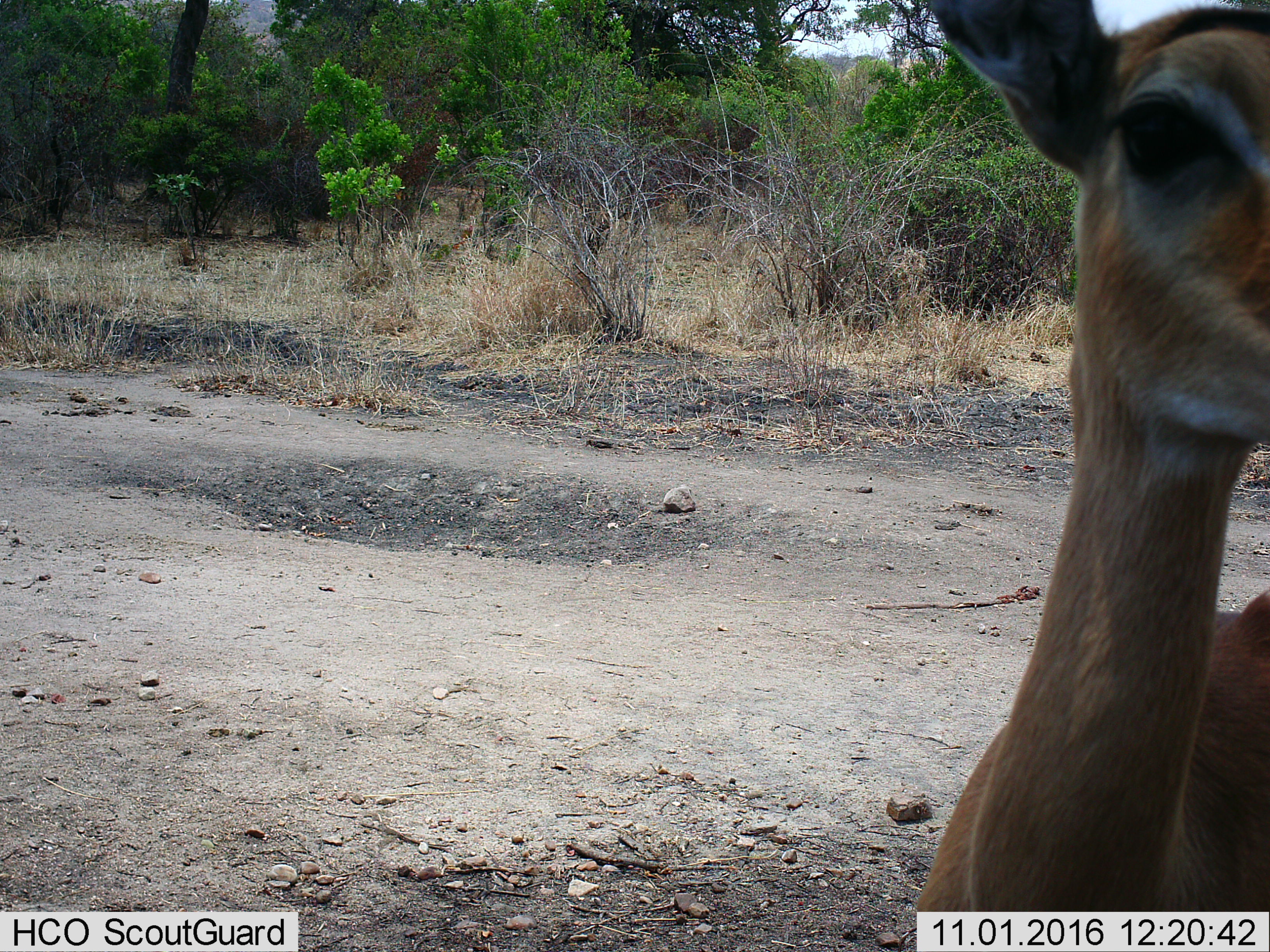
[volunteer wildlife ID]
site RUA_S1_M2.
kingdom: Animalia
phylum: Chordata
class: Mammalia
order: Artiodactyla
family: Bovidae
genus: Aepyceros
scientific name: Aepyceros melampus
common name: impala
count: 1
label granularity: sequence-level